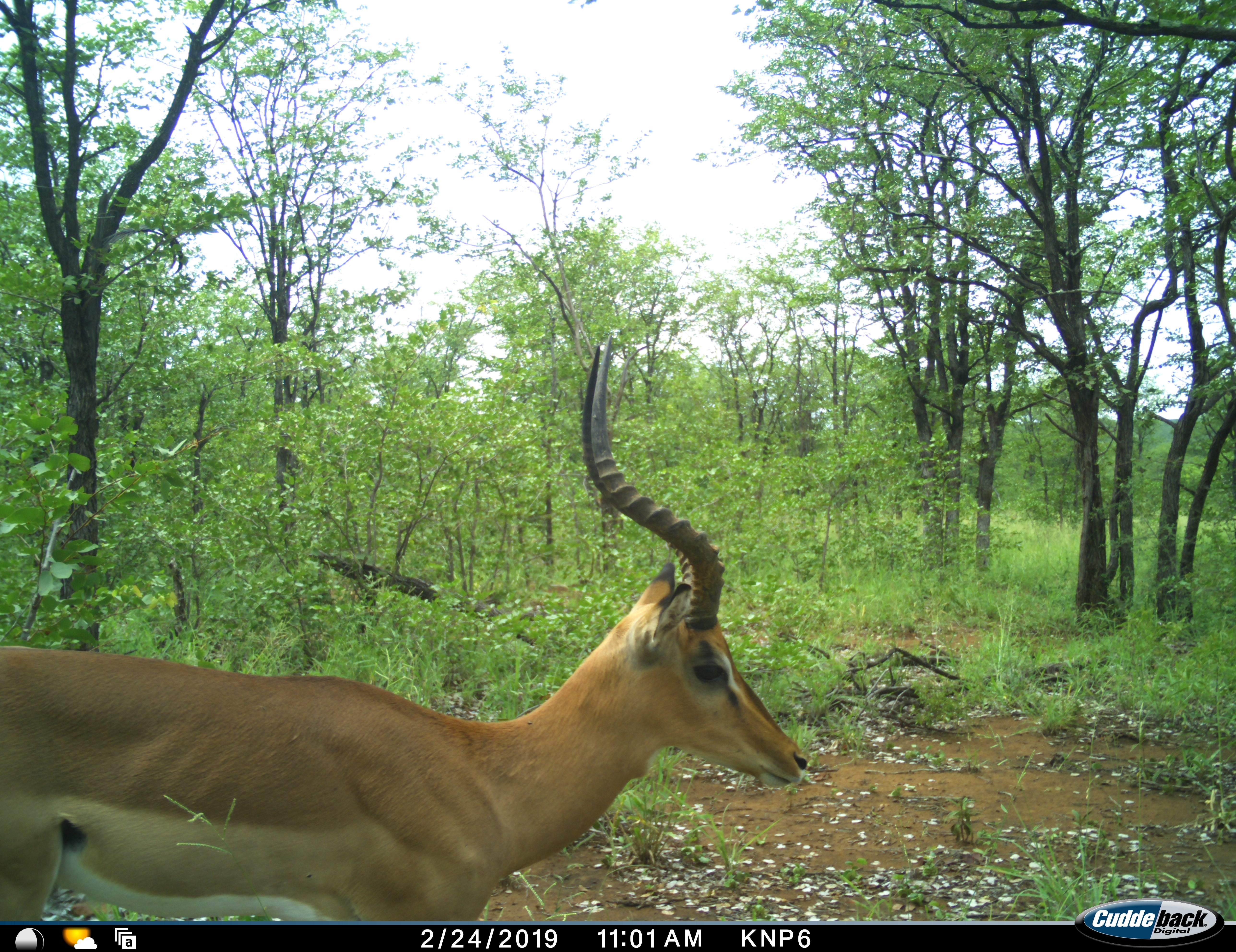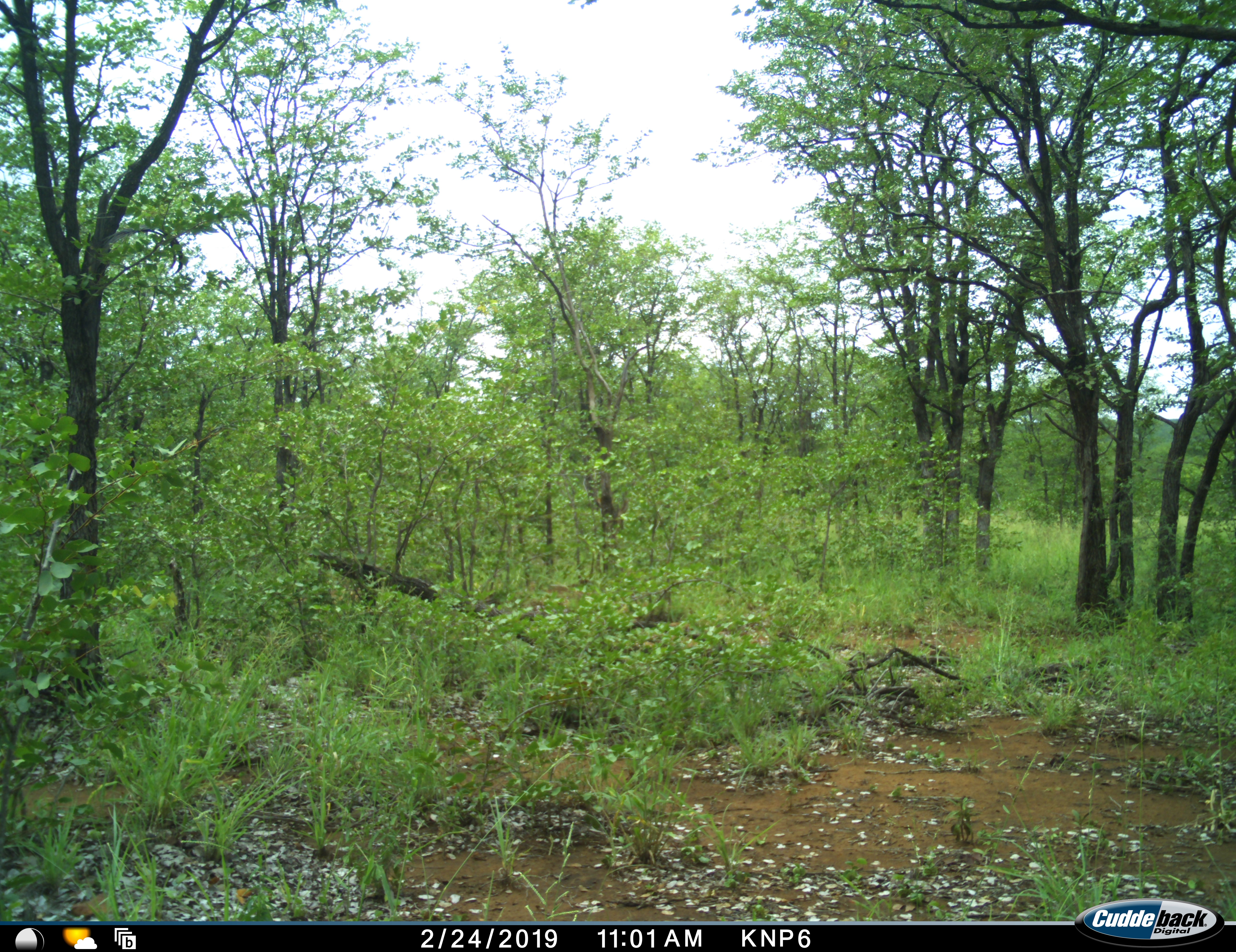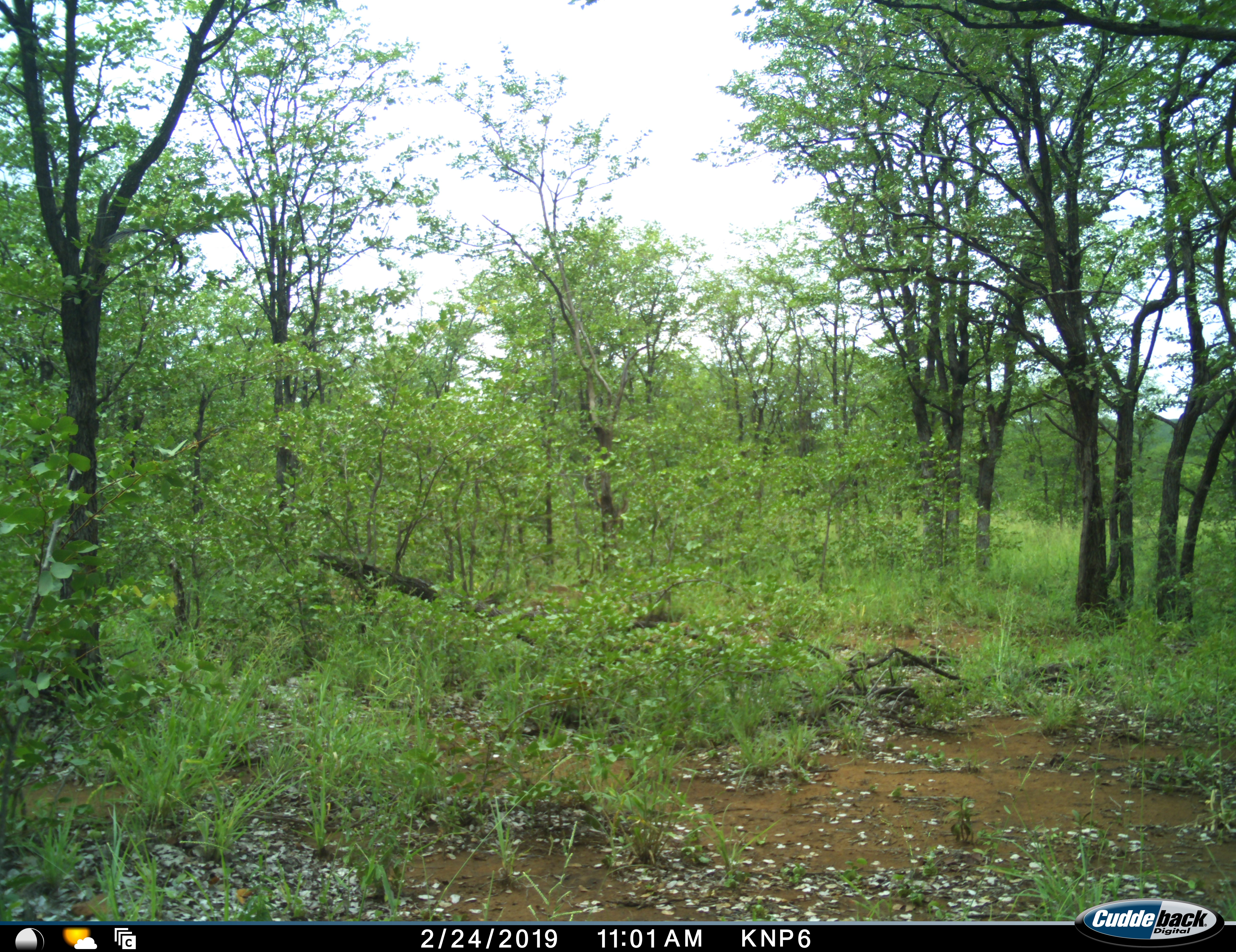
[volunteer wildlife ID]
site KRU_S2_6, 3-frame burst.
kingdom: Animalia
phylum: Chordata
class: Mammalia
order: Artiodactyla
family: Bovidae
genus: Aepyceros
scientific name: Aepyceros melampus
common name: impala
Impala (Aepyceros melampus), count 1. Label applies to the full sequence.